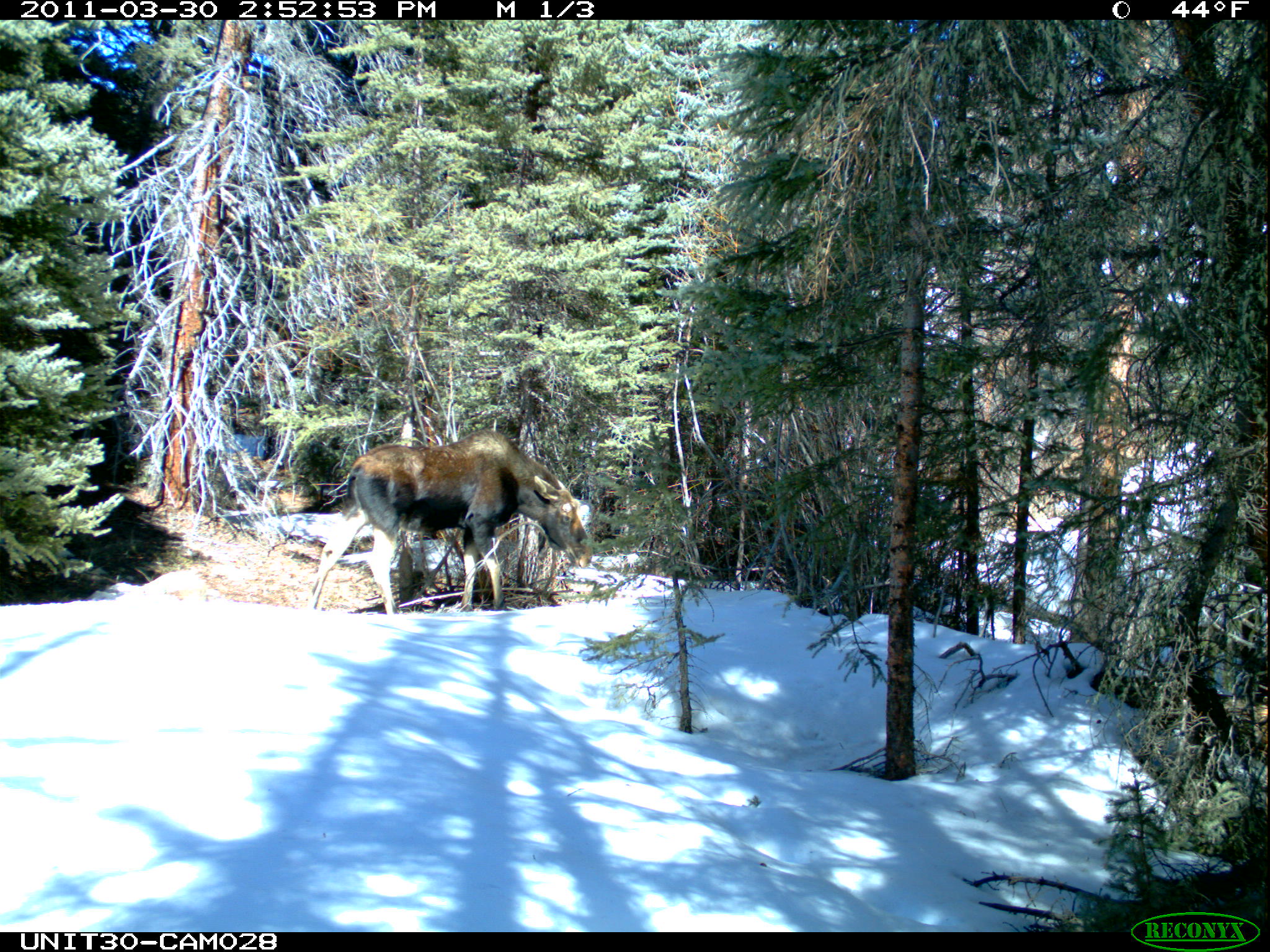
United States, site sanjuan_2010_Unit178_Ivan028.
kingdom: Animalia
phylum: Chordata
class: Mammalia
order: Artiodactyla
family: Cervidae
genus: Alces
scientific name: Alces alces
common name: moose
Alces alces (moose).